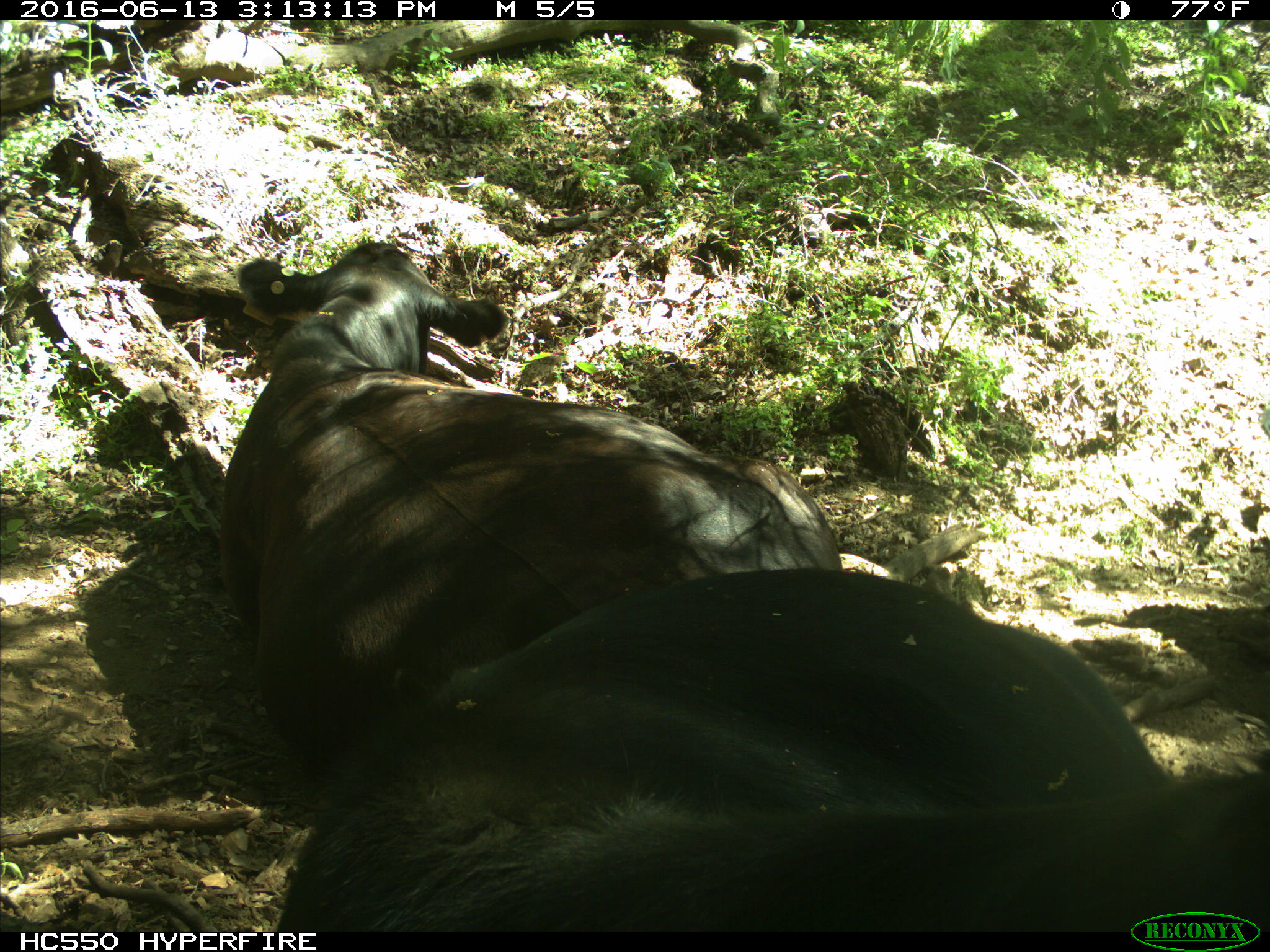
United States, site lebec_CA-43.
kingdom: Animalia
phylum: Chordata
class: Mammalia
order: Artiodactyla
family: Bovidae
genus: Bos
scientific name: Bos taurus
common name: domestic cow